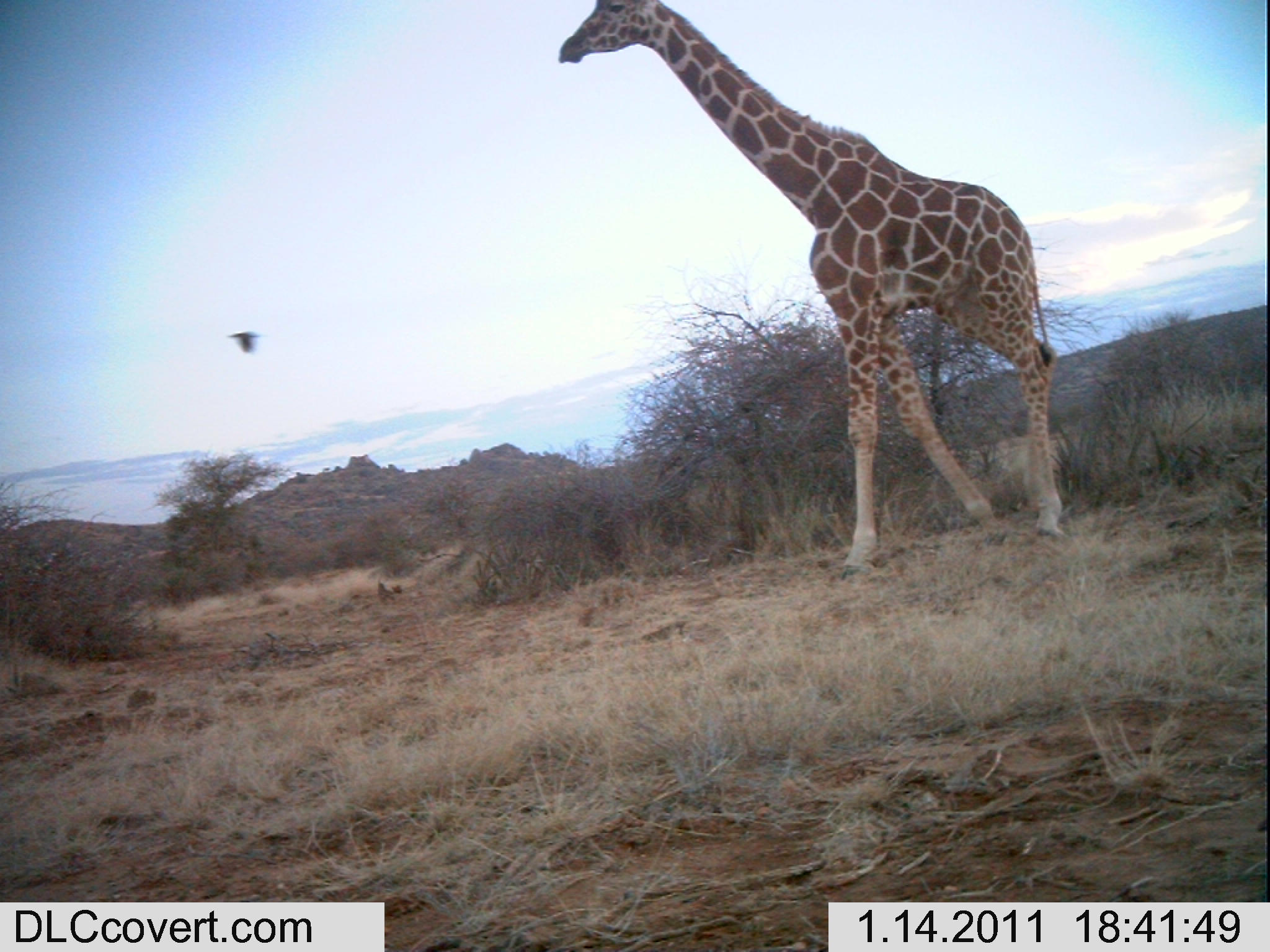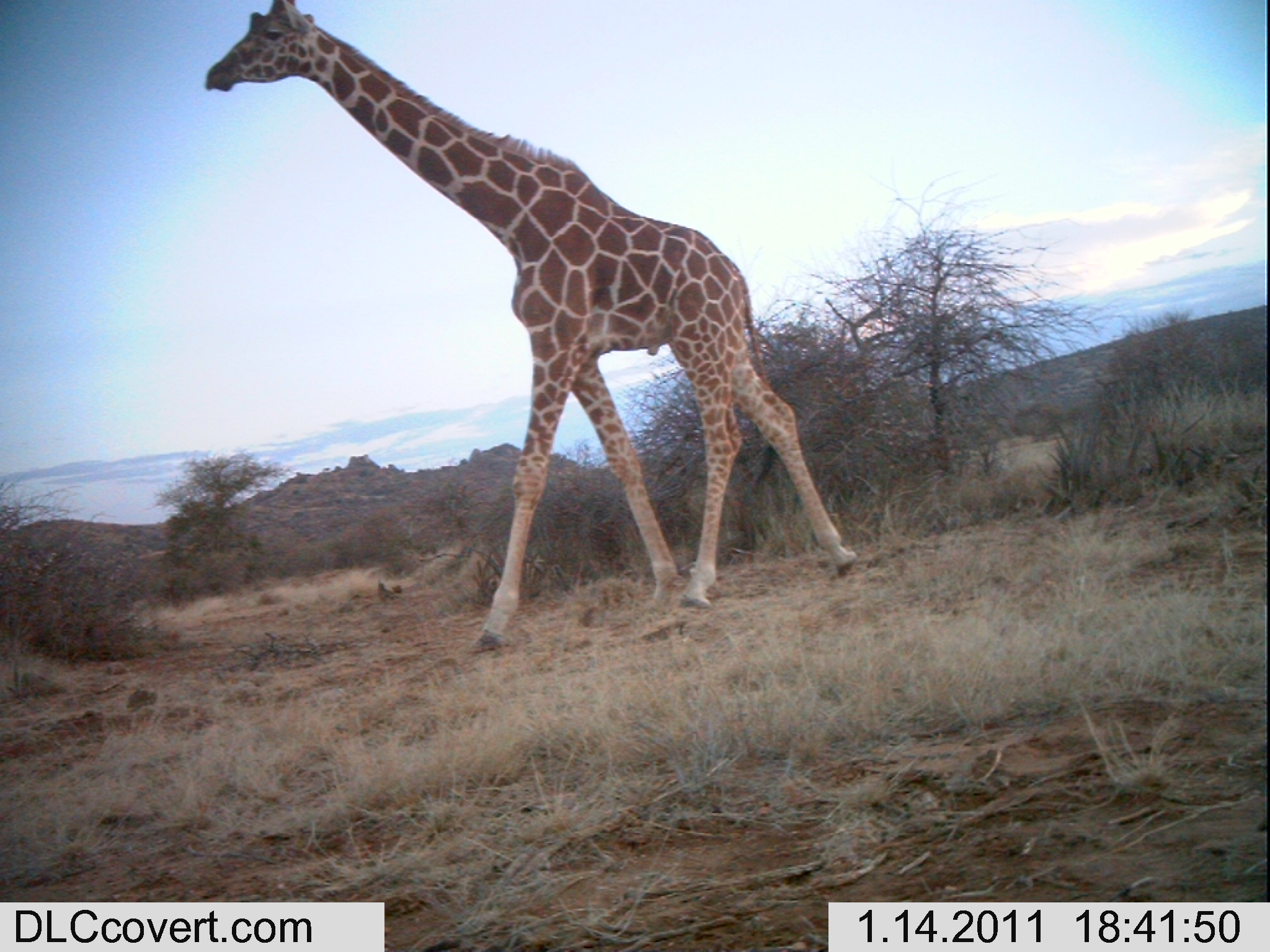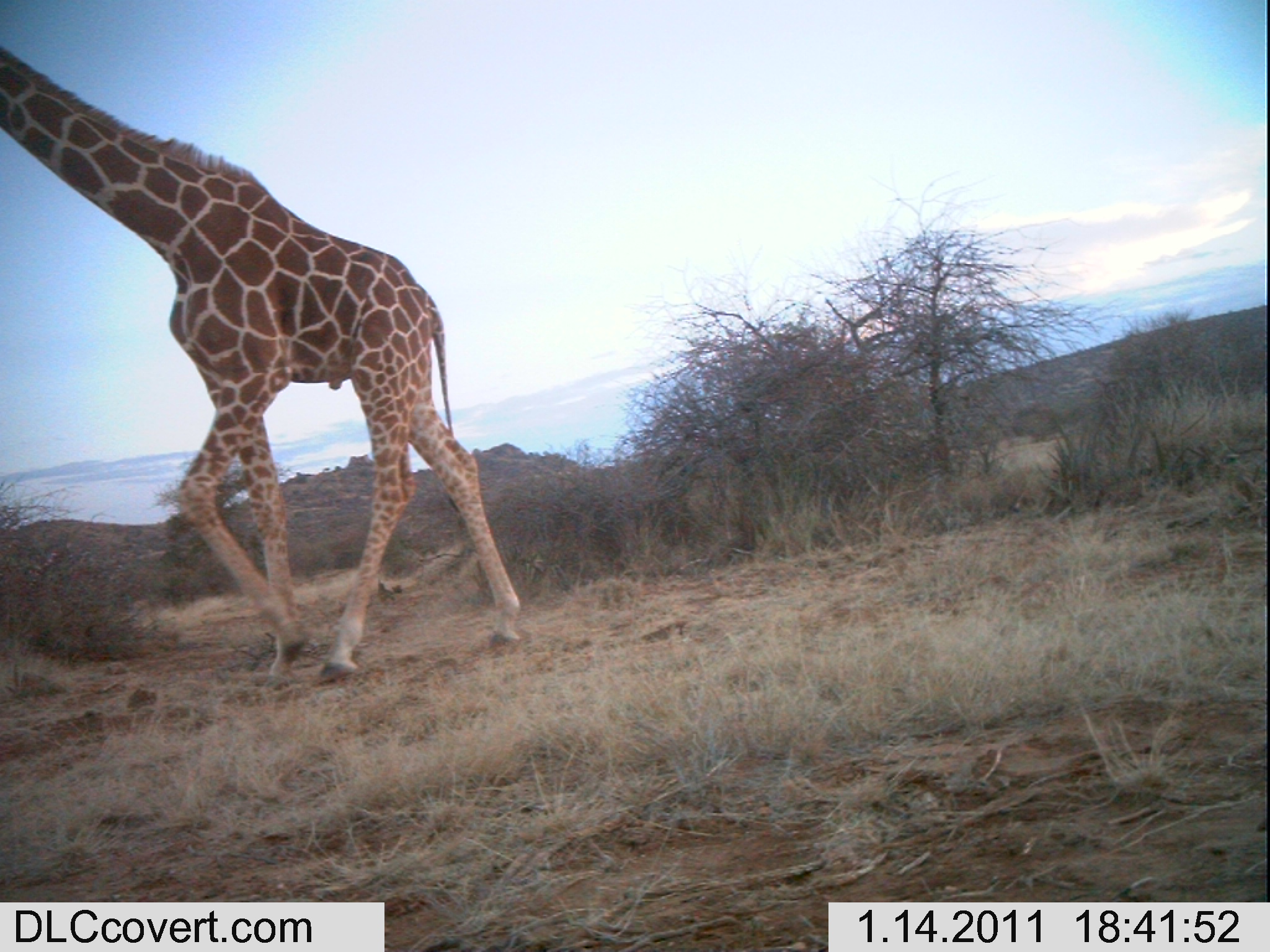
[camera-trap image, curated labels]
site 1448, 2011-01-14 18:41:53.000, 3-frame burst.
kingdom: Animalia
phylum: Chordata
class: Mammalia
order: Artiodactyla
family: Bovidae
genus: Madoqua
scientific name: Madoqua guentheri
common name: günther's dik-dik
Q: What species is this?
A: Madoqua guentheri (günther's dik-dik).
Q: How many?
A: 1.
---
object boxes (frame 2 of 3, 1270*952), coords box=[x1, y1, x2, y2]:
madoqua guentheri: box=[199, 0, 853, 654]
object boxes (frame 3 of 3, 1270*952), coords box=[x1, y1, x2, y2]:
madoqua guentheri: box=[0, 46, 518, 691]